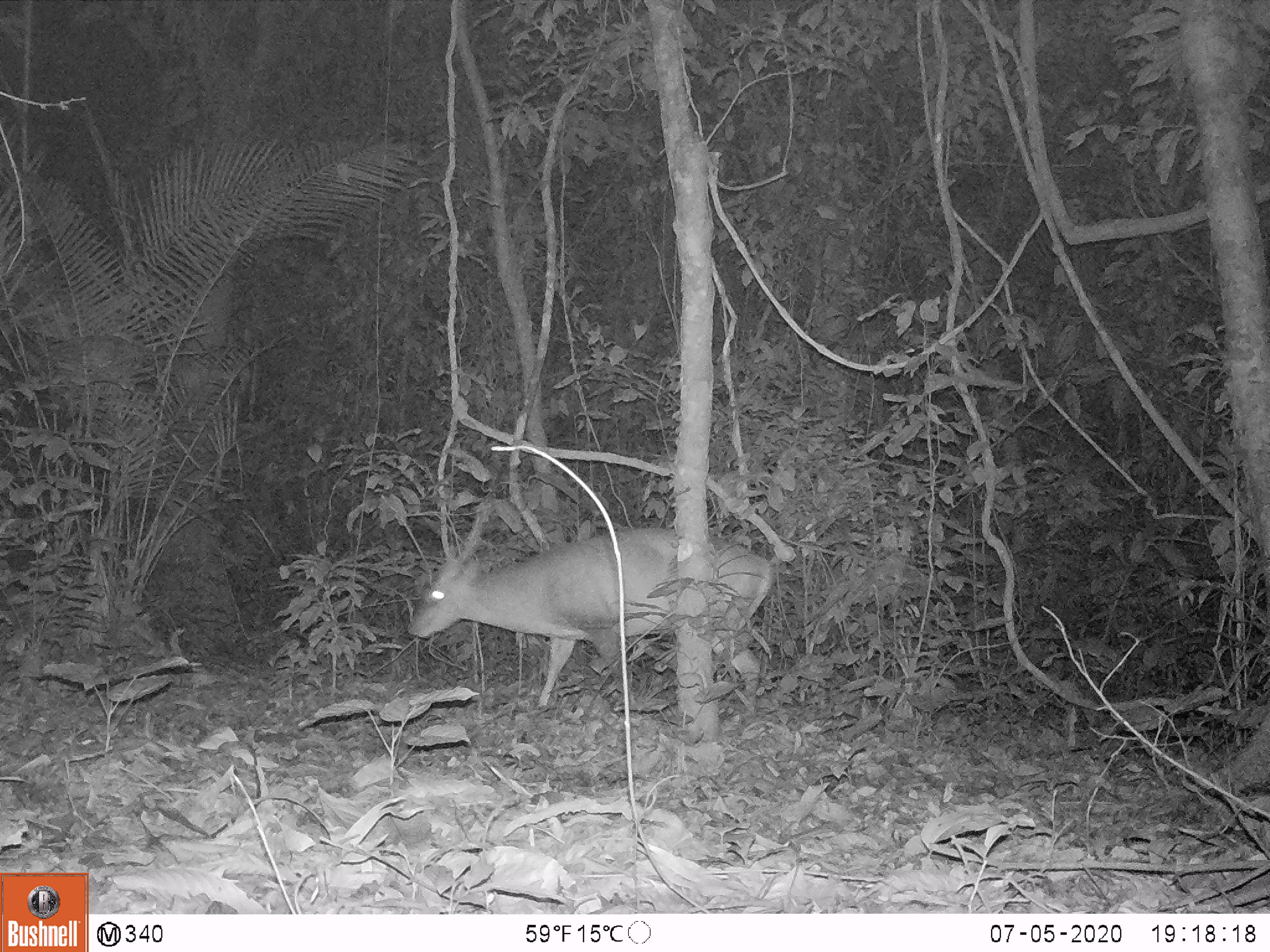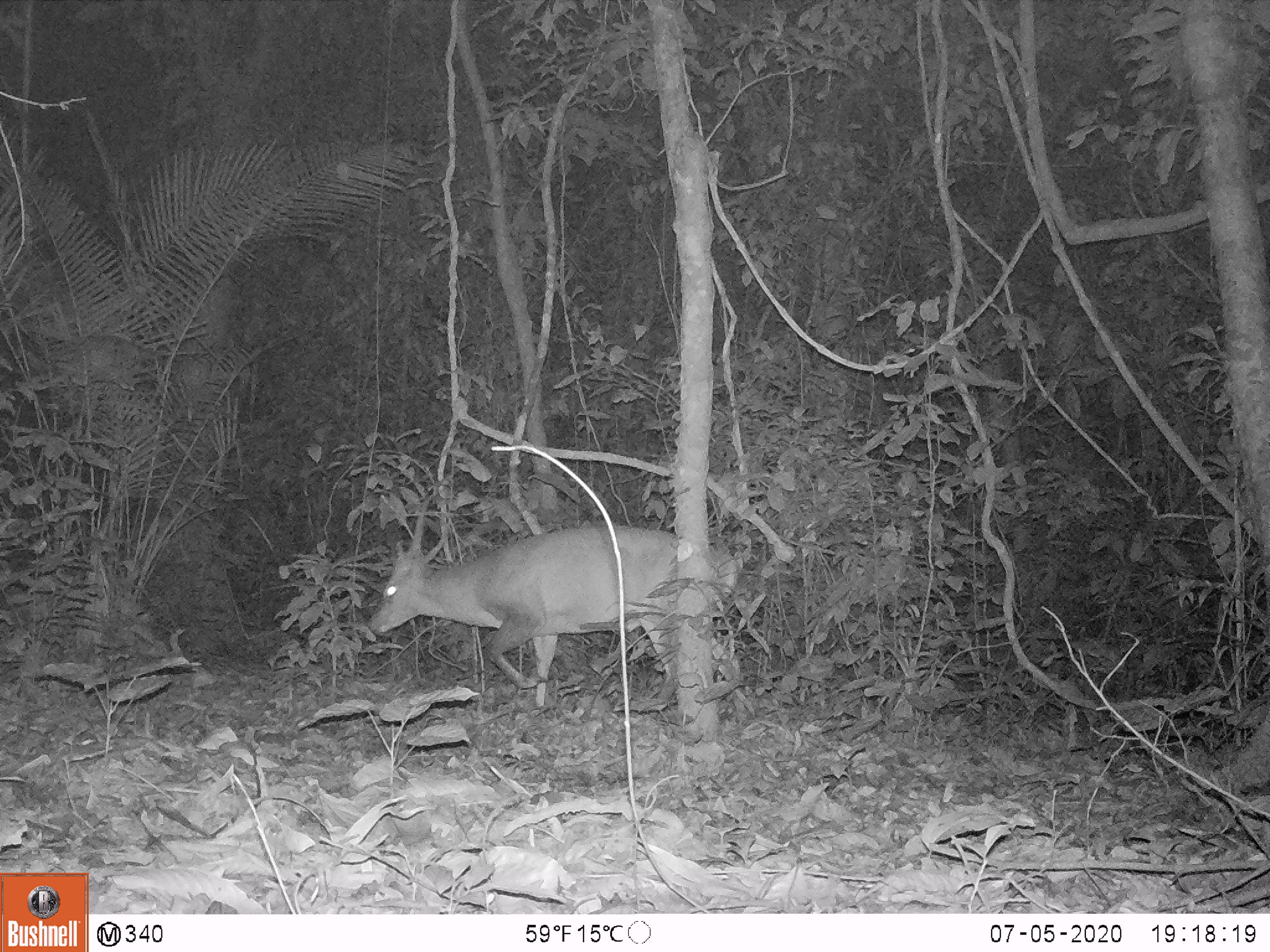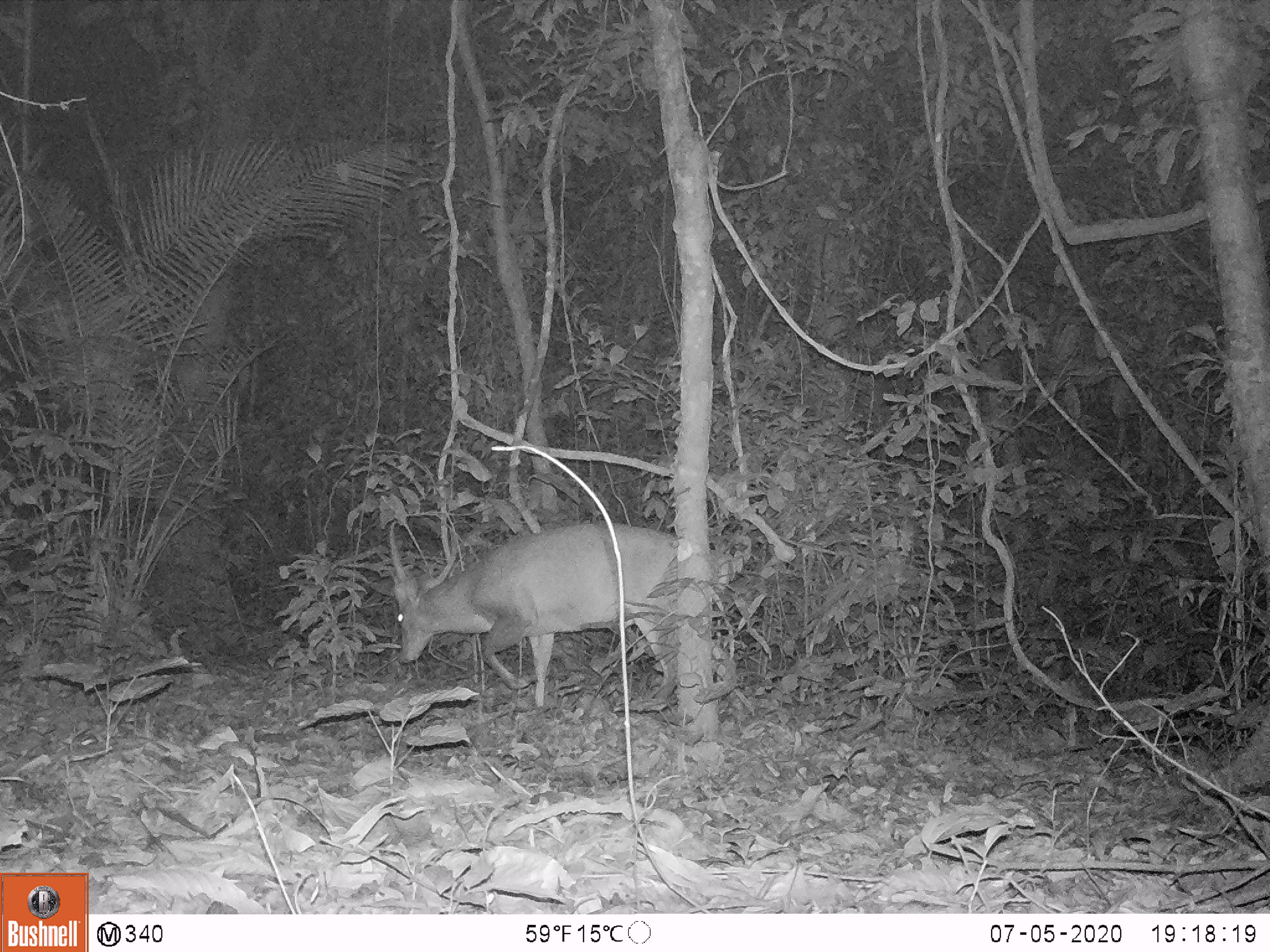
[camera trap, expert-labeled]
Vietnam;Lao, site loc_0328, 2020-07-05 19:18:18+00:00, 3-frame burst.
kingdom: Animalia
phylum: Chordata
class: Mammalia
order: Artiodactyla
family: Cervidae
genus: Muntiacus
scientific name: Muntiacus vuquangensis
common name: large-antlered muntjac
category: large antlered muntjac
Large antlered muntjac (large-antlered muntjac) (Muntiacus vuquangensis). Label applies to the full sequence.